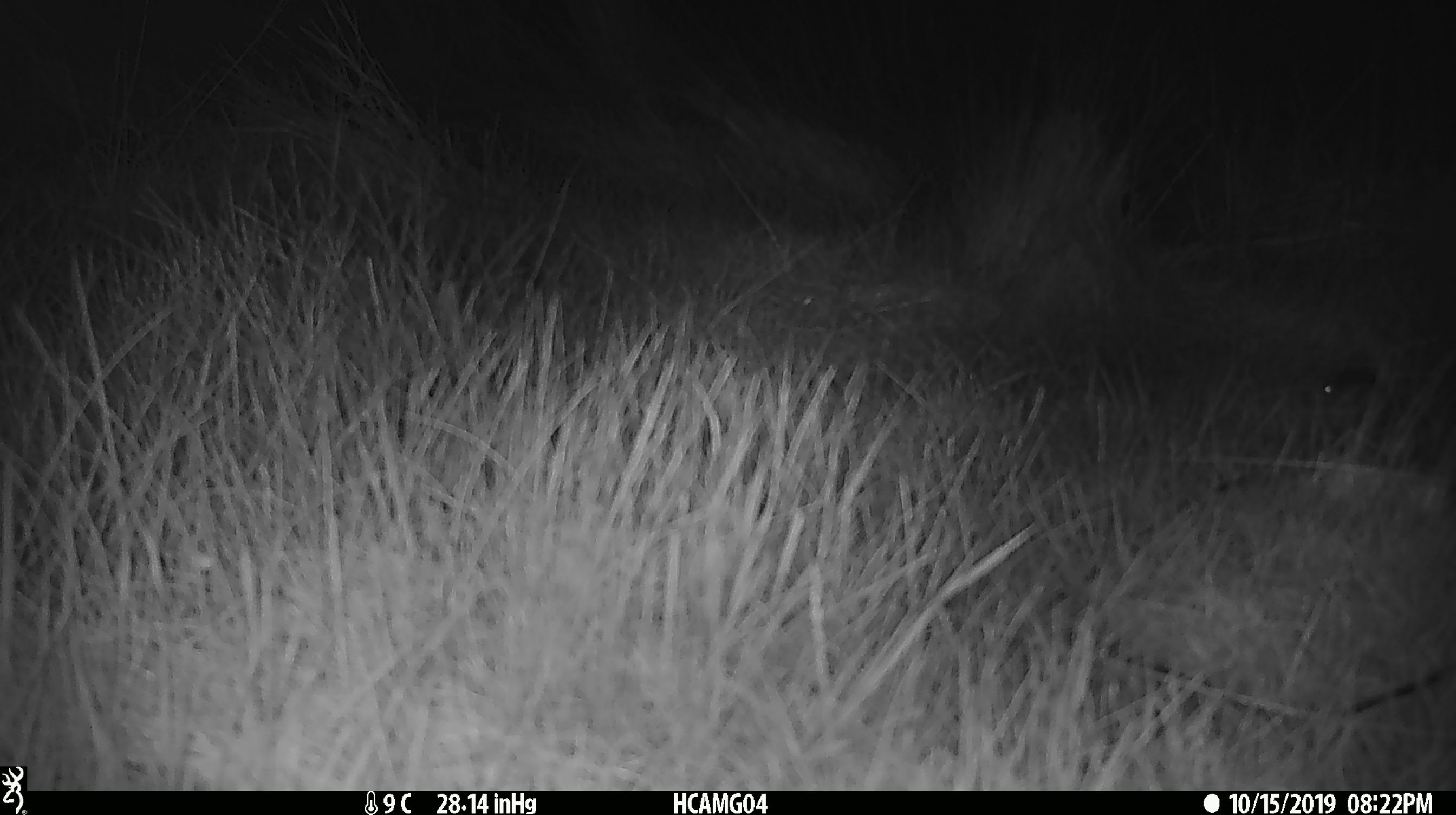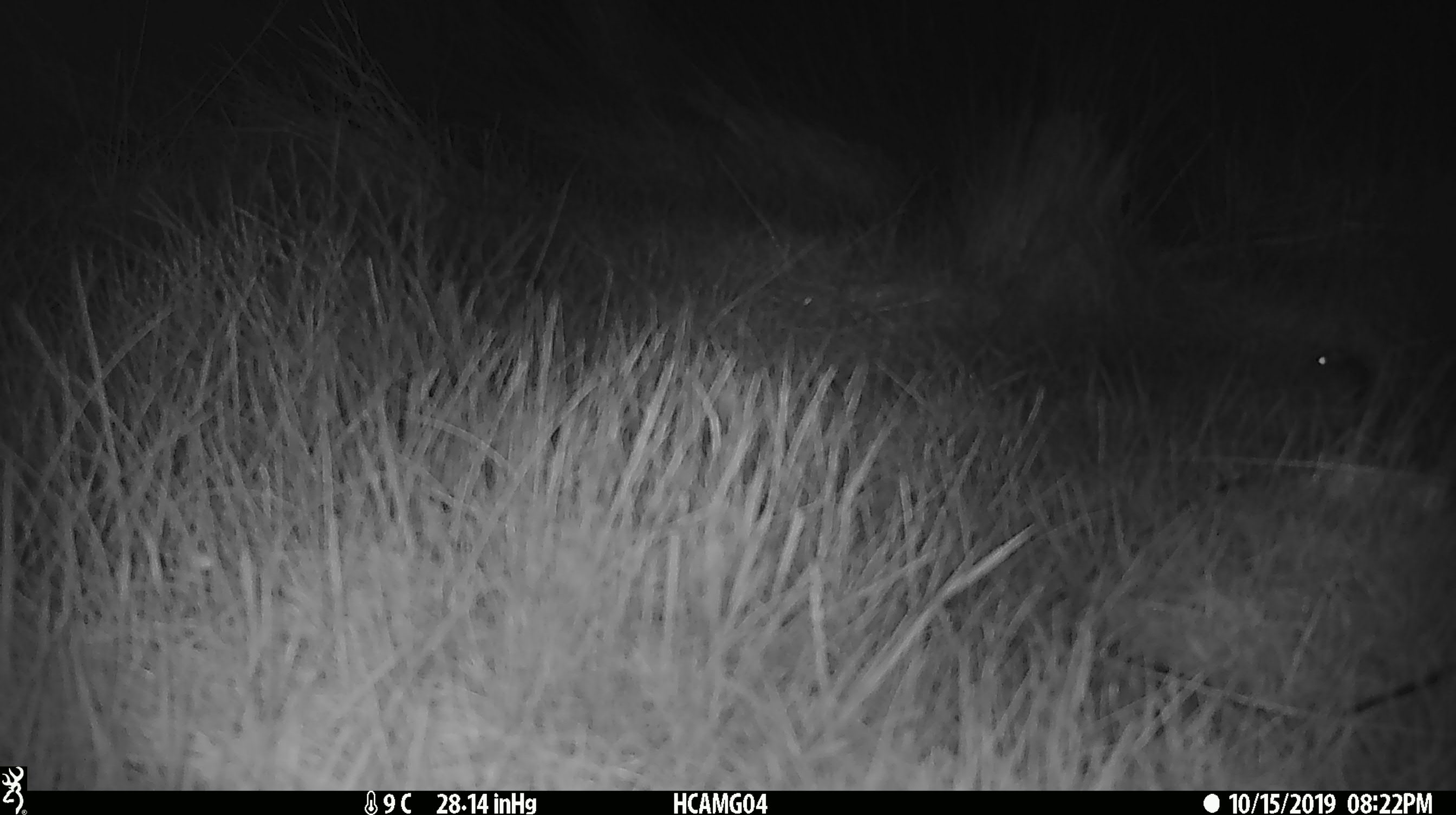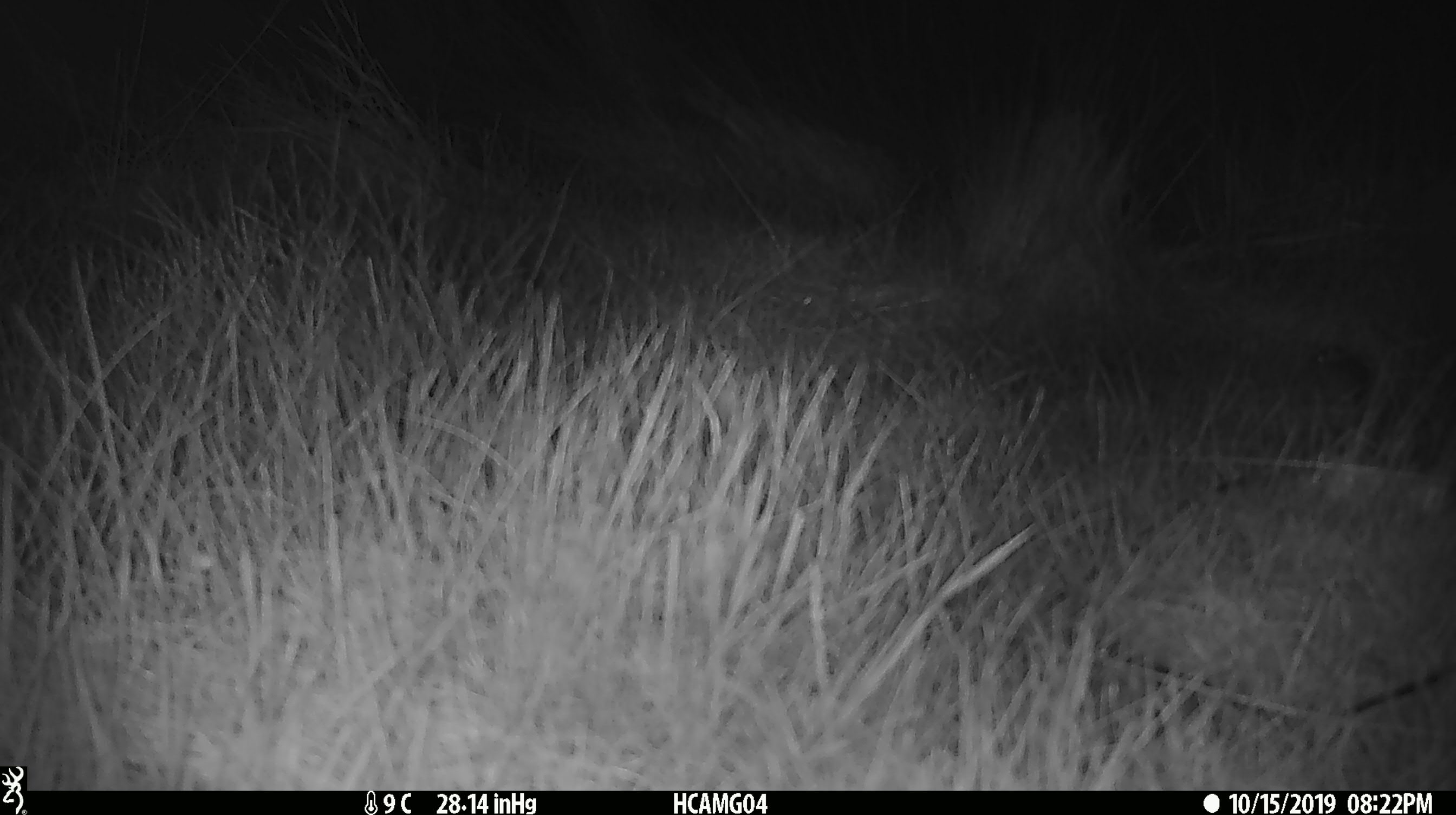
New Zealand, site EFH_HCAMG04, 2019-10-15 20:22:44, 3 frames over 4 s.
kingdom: Animalia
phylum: Chordata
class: Mammalia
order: Rodentia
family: Muridae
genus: Mus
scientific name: Mus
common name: mouse